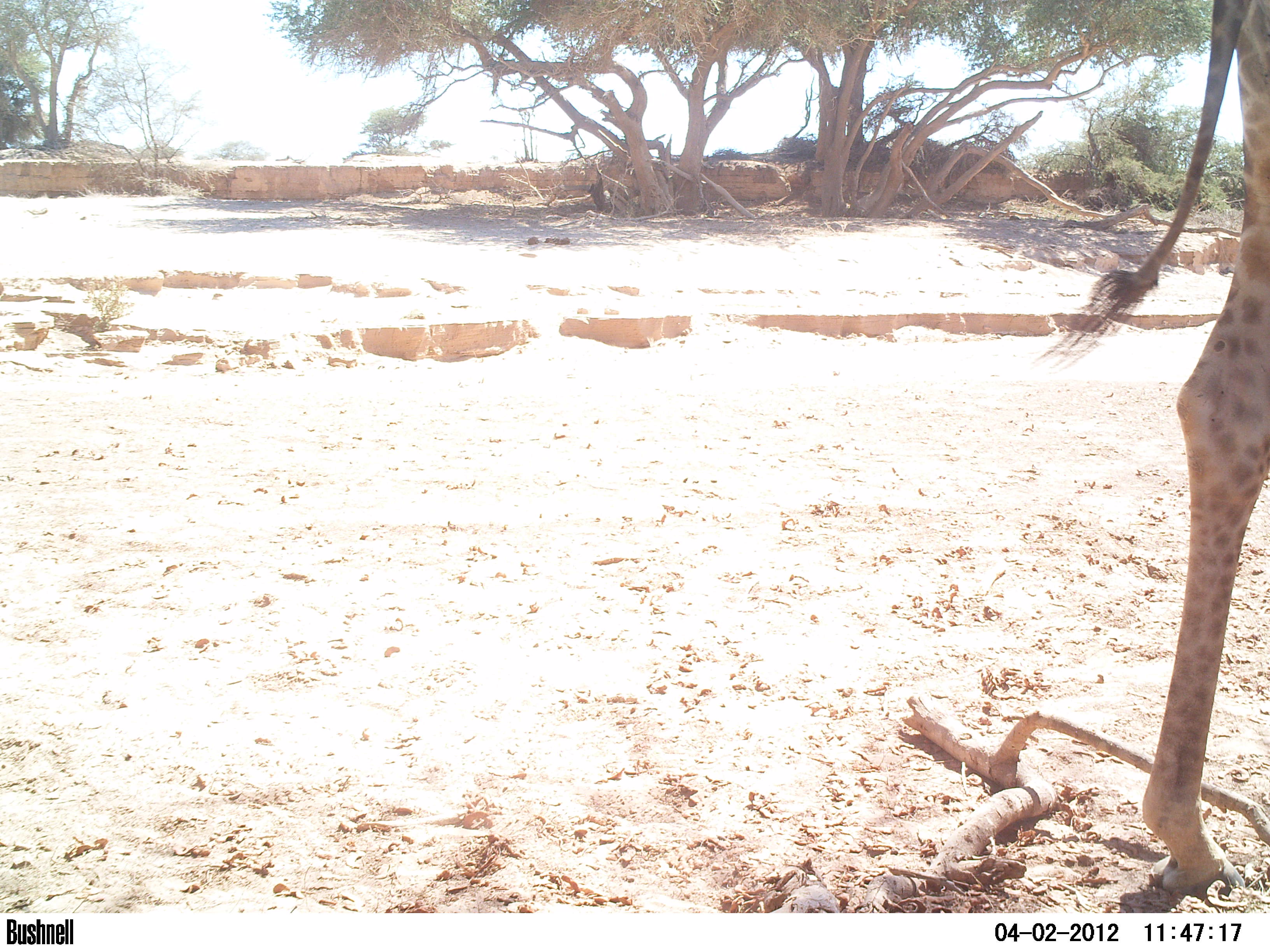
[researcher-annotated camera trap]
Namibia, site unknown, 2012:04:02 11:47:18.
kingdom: Animalia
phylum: Chordata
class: Mammalia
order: Artiodactyla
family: Giraffidae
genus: Giraffa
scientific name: Giraffa camelopardalis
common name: giraffe